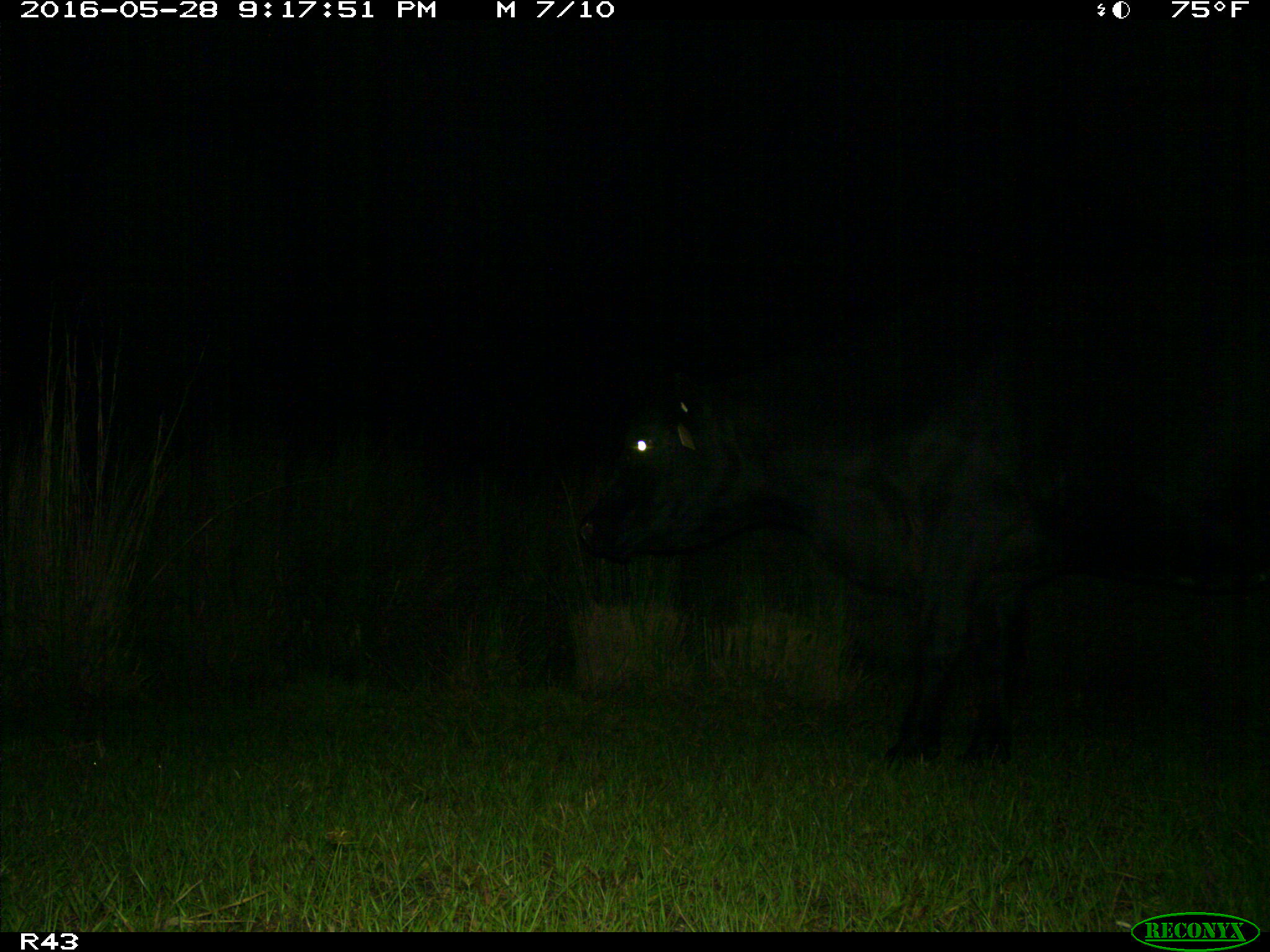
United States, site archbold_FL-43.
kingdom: Animalia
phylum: Chordata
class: Mammalia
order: Artiodactyla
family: Bovidae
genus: Bos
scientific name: Bos taurus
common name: domestic cow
Bos taurus (domestic cow).